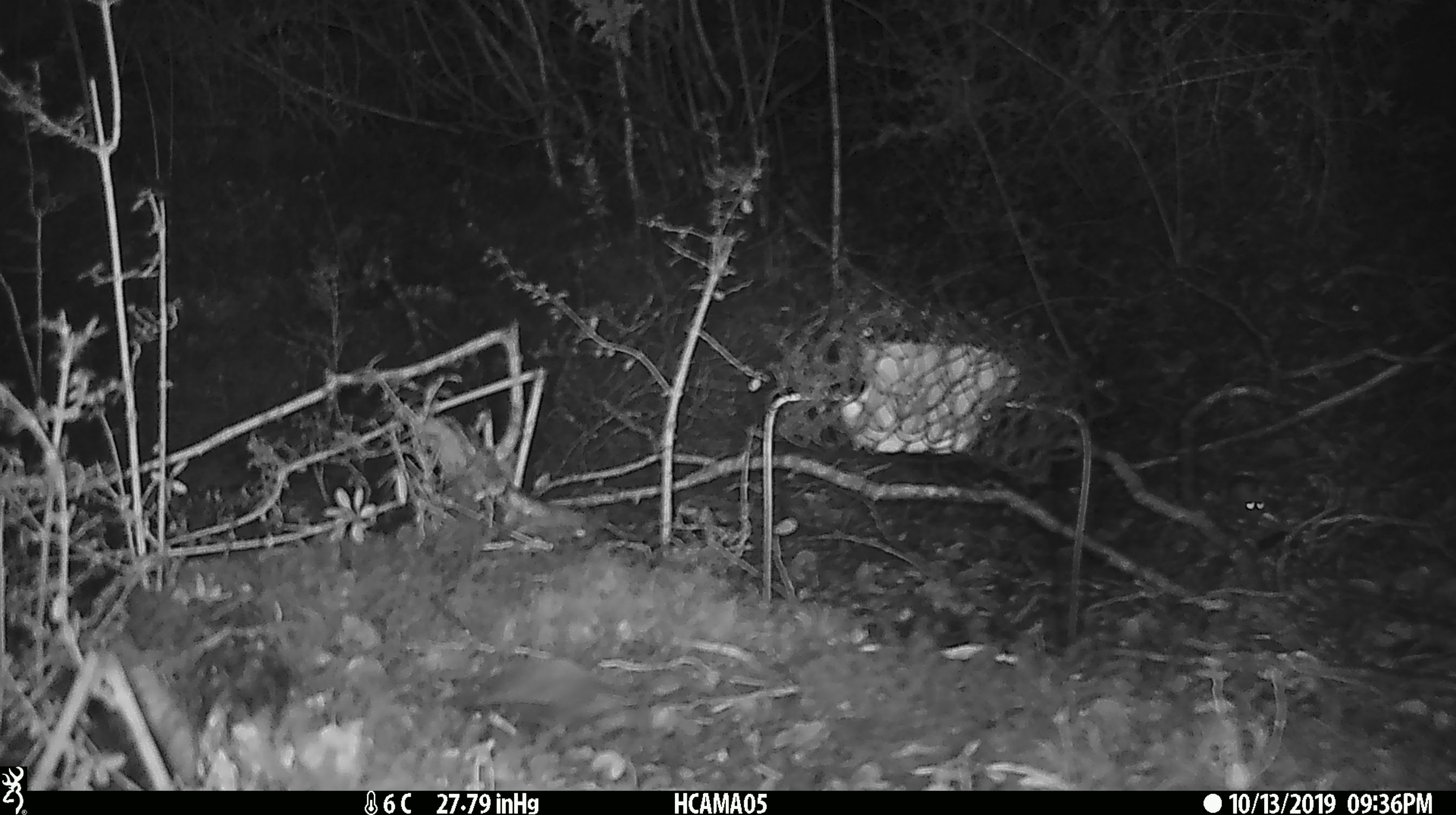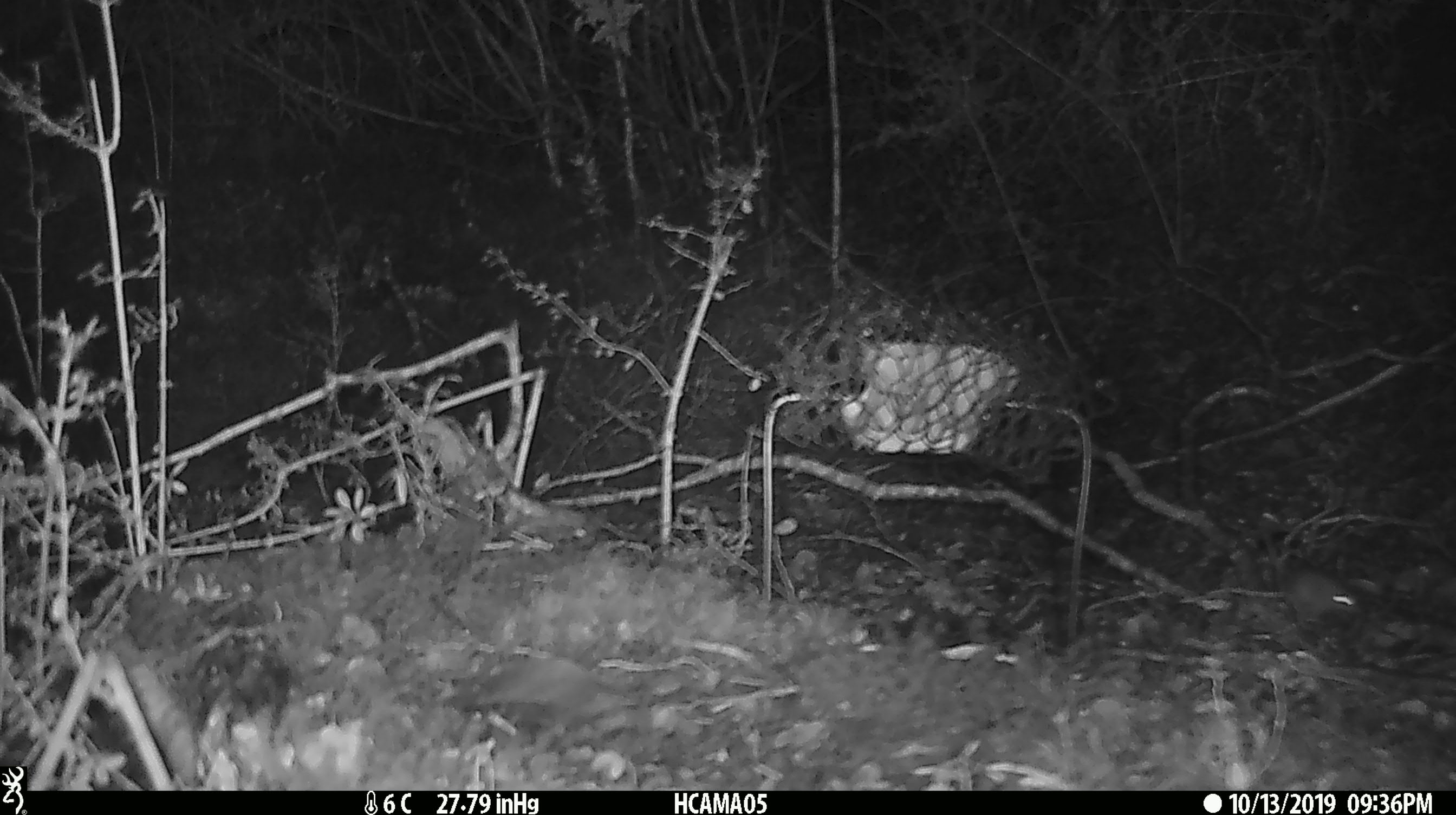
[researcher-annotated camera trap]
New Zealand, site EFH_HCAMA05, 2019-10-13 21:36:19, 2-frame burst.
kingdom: Animalia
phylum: Chordata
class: Mammalia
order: Rodentia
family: Muridae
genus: Mus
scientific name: Mus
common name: mouse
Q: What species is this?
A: Mouse (Mus).